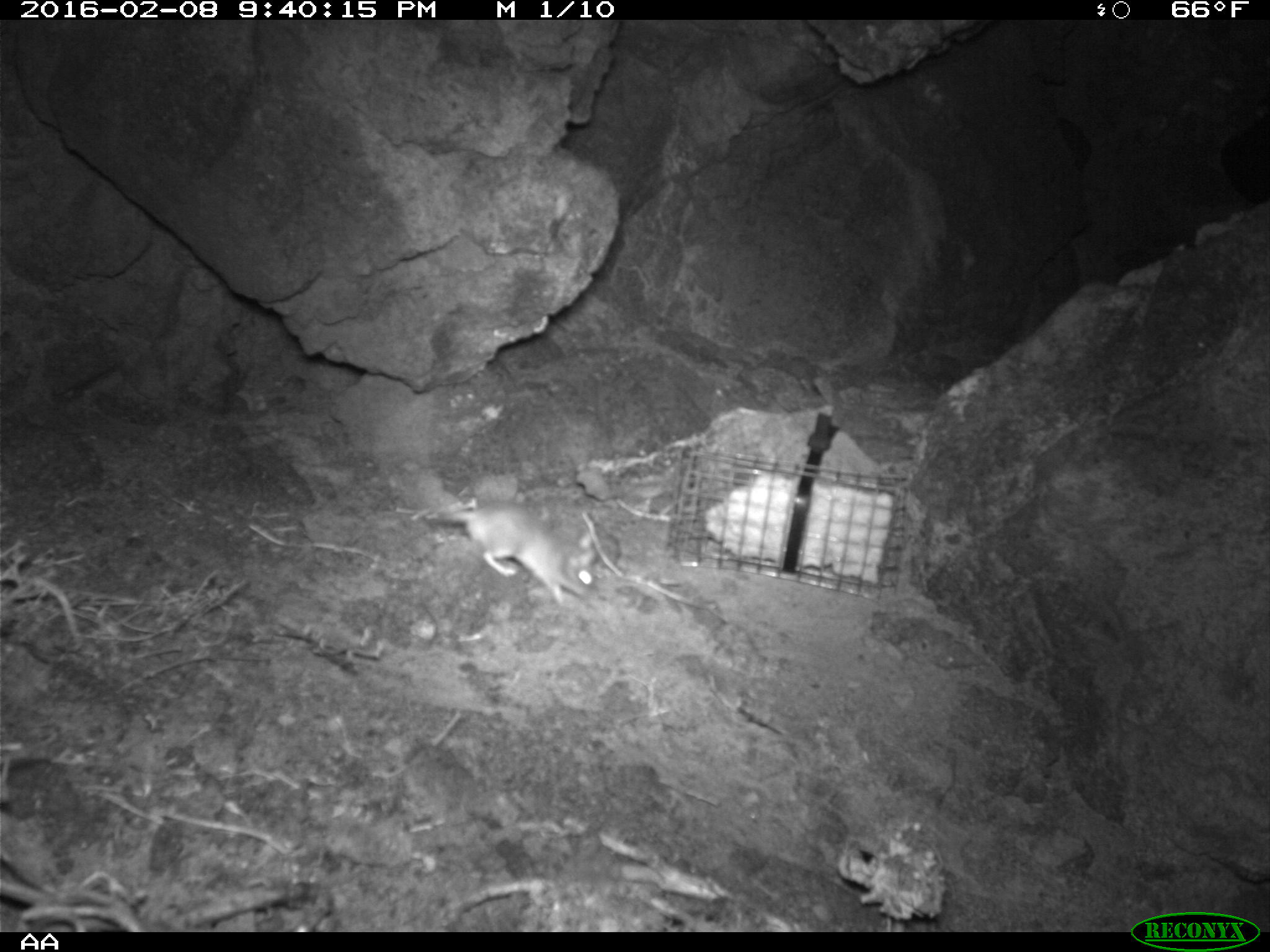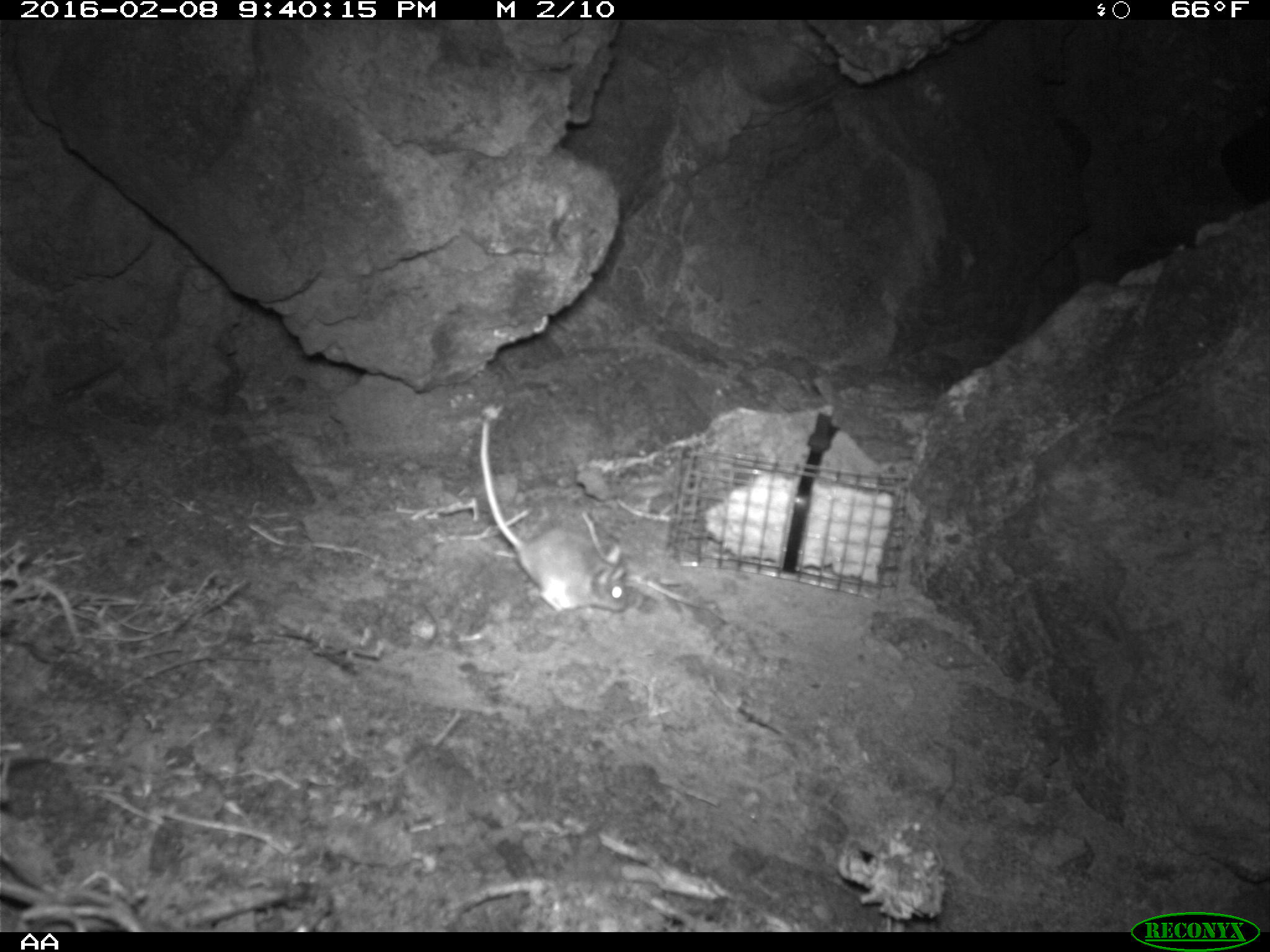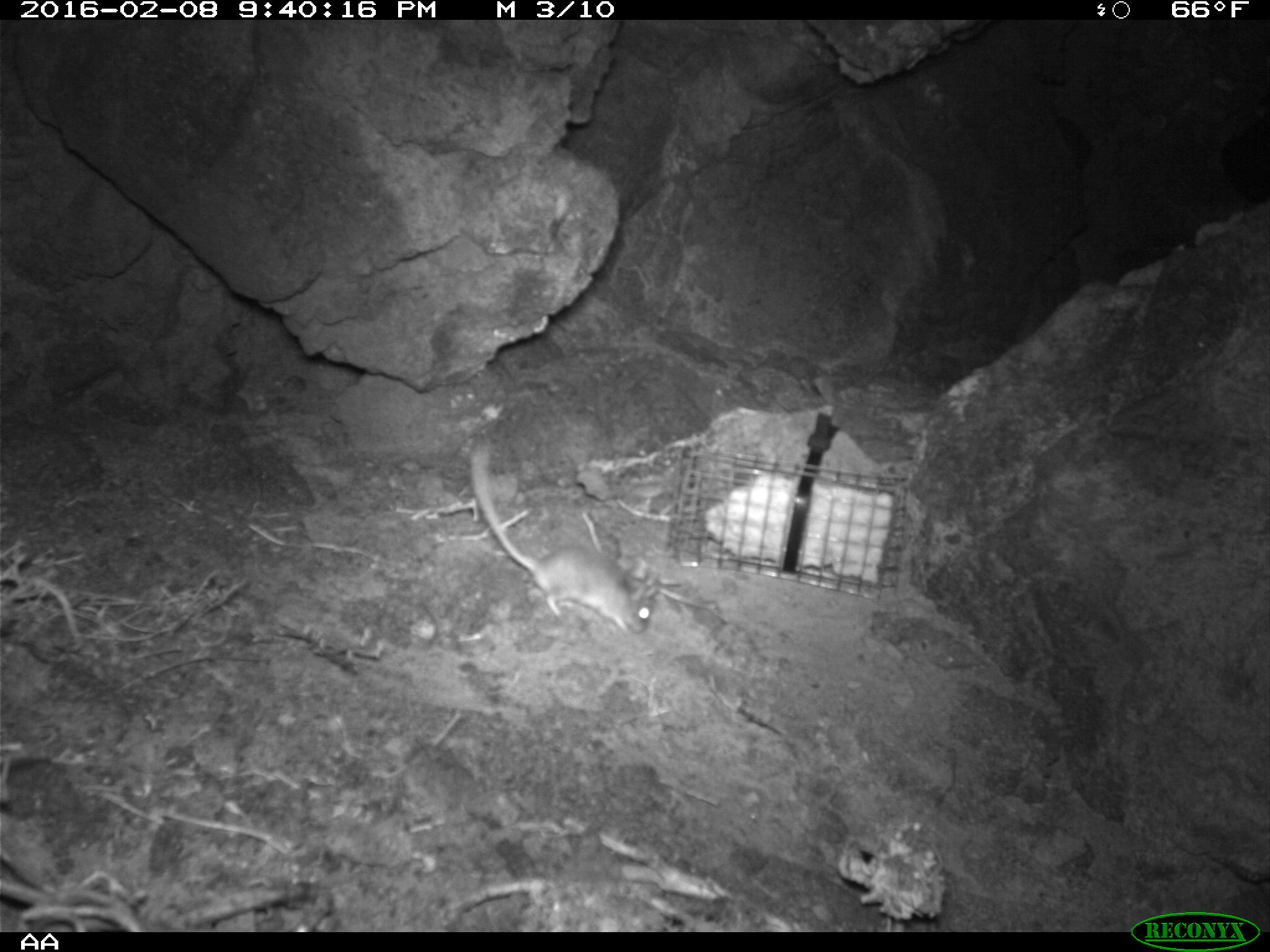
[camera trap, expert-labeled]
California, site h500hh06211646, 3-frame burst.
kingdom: Animalia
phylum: Chordata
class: Mammalia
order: Rodentia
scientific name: Rodentia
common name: rodent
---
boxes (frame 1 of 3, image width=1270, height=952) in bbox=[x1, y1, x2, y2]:
rodent: bbox=[407, 461, 597, 603]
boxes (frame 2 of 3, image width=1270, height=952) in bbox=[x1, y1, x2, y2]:
rodent: bbox=[479, 417, 631, 610]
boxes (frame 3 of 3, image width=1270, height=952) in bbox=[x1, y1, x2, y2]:
rodent: bbox=[471, 440, 660, 638]